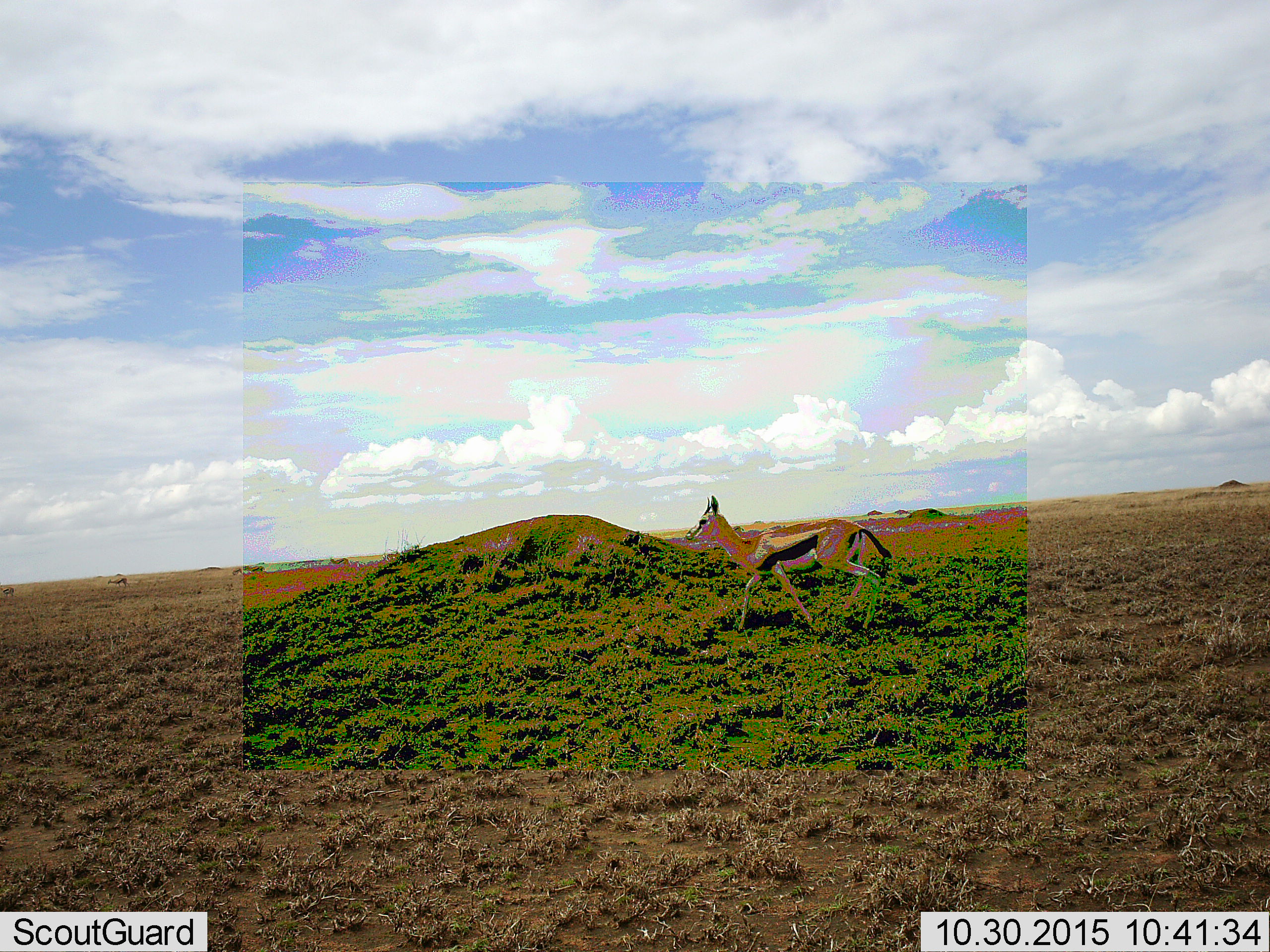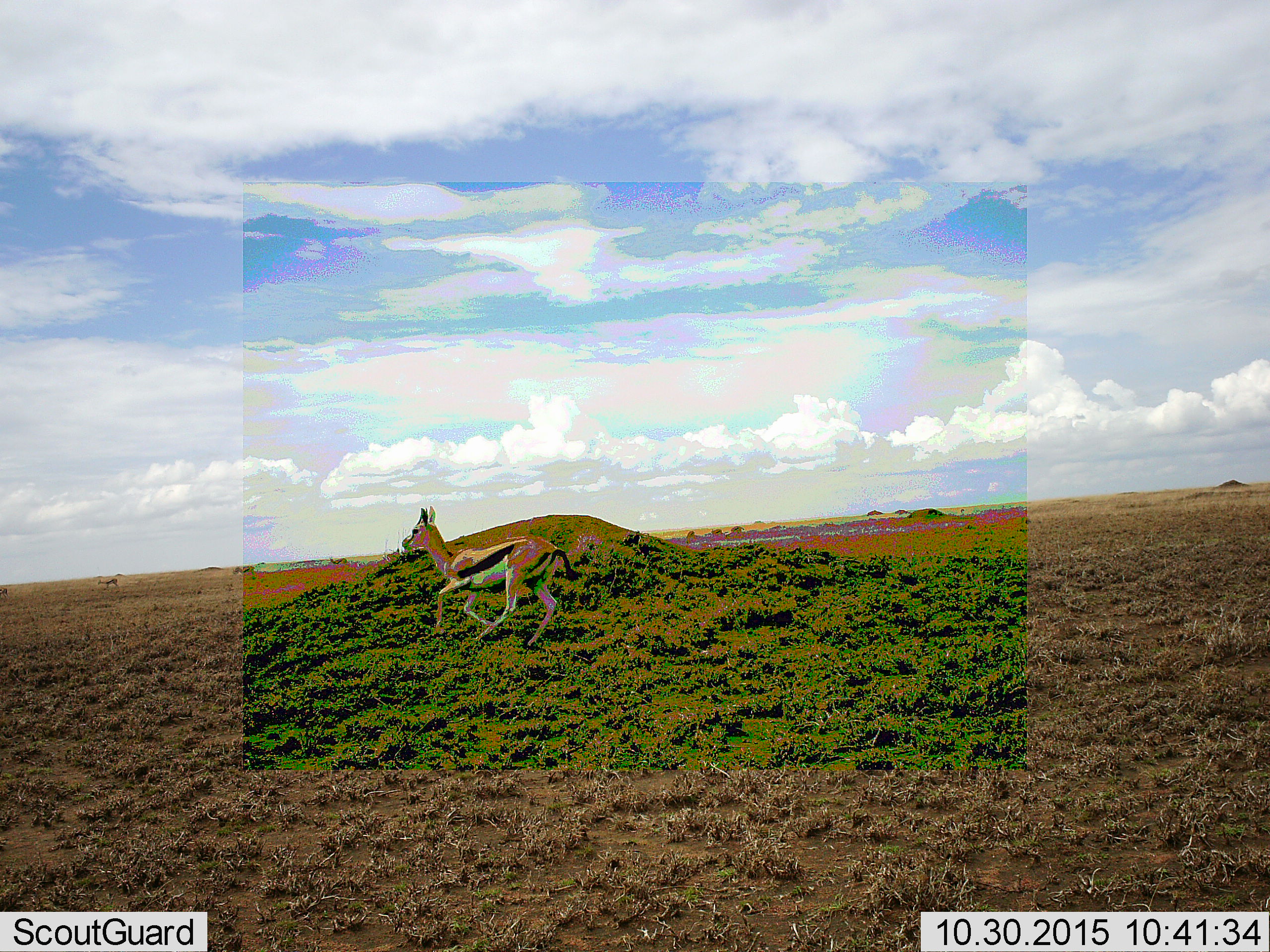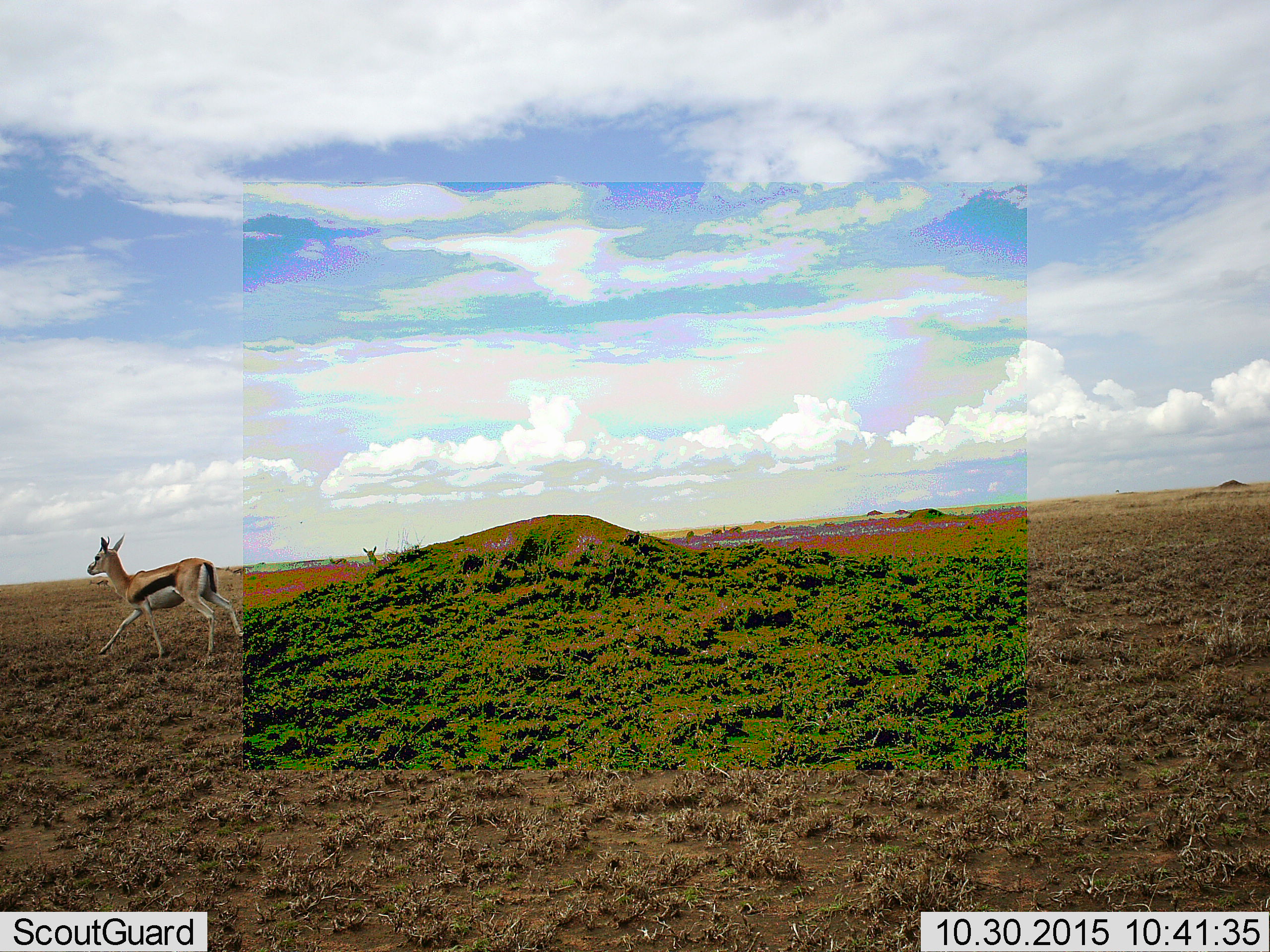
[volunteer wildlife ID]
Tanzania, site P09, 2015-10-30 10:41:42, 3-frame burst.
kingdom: Animalia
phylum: Chordata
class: Mammalia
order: Artiodactyla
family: Bovidae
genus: Eudorcas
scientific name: Eudorcas thomsonii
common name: thomson's gazelle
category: gazellethomsons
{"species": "gazellethomsons (thomson's gazelle) (Eudorcas thomsonii)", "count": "5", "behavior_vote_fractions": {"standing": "50%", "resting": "0%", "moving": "88%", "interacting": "0%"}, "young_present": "12%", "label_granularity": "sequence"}